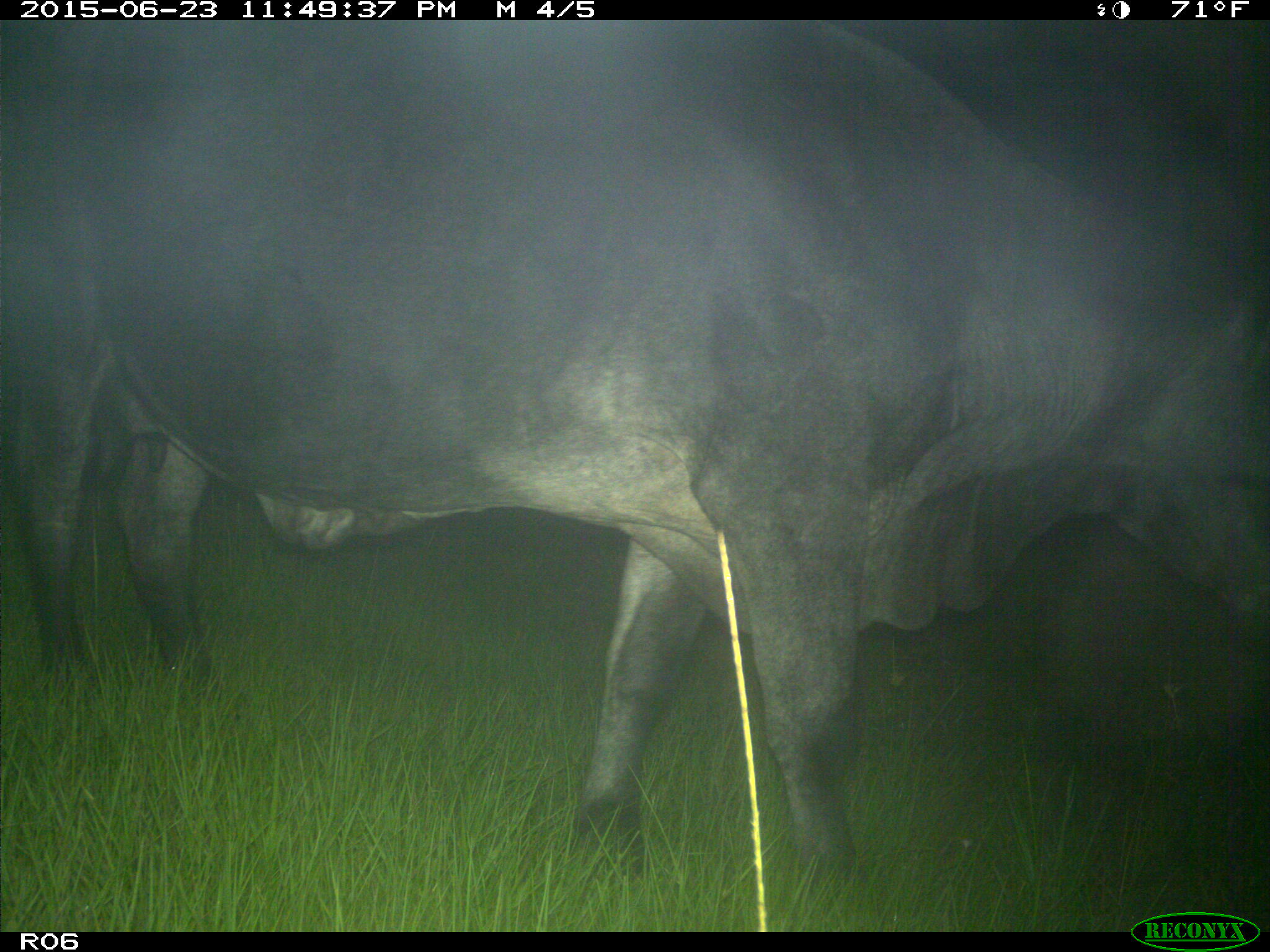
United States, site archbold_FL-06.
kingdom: Animalia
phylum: Chordata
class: Mammalia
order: Artiodactyla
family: Bovidae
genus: Bos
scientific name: Bos taurus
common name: domestic cow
Bos taurus (domestic cow).